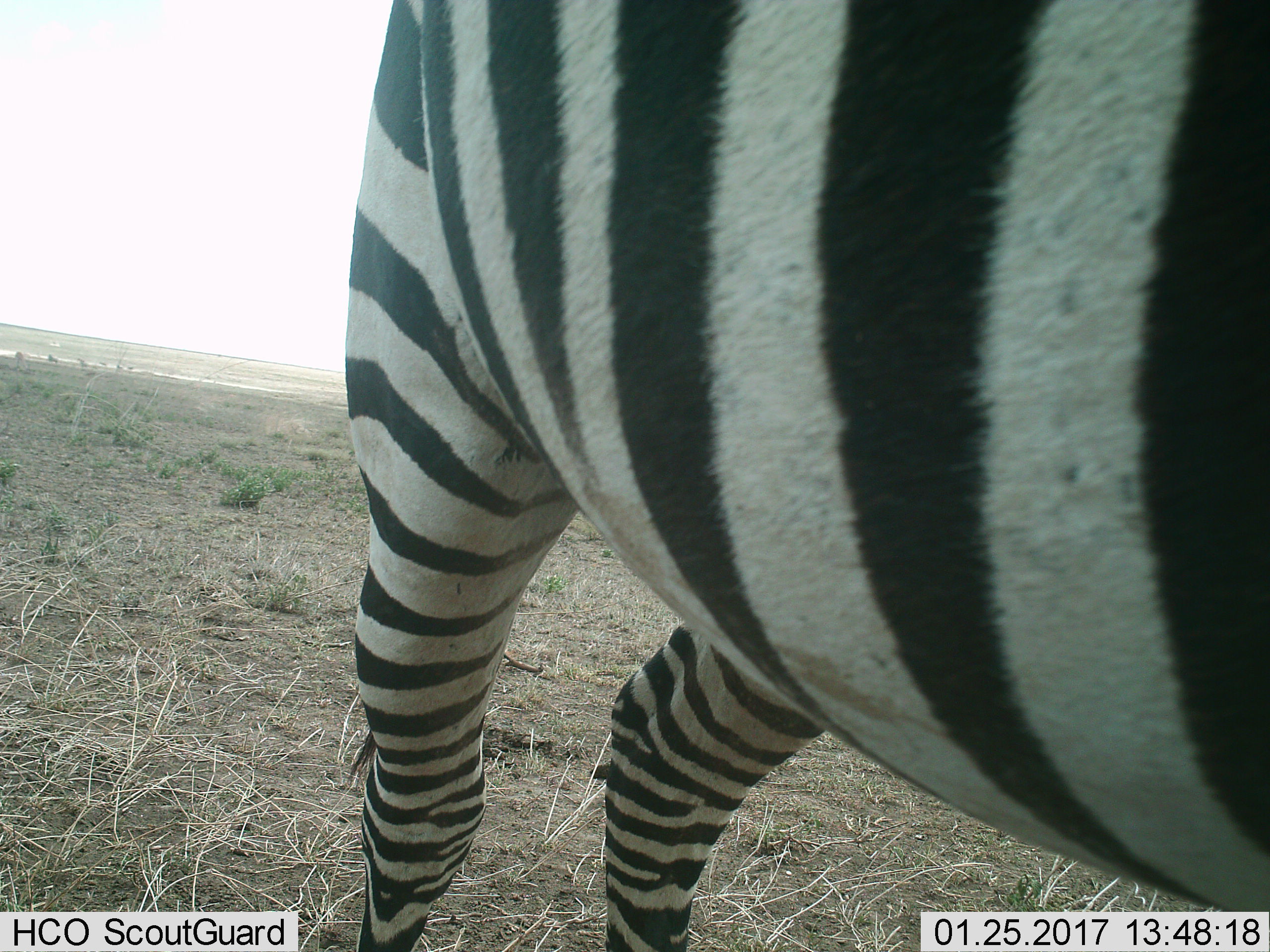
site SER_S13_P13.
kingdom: Animalia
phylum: Chordata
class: Mammalia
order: Perissodactyla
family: Equidae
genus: Equus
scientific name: Equus quagga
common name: plains zebra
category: zebraplains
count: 1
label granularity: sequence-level